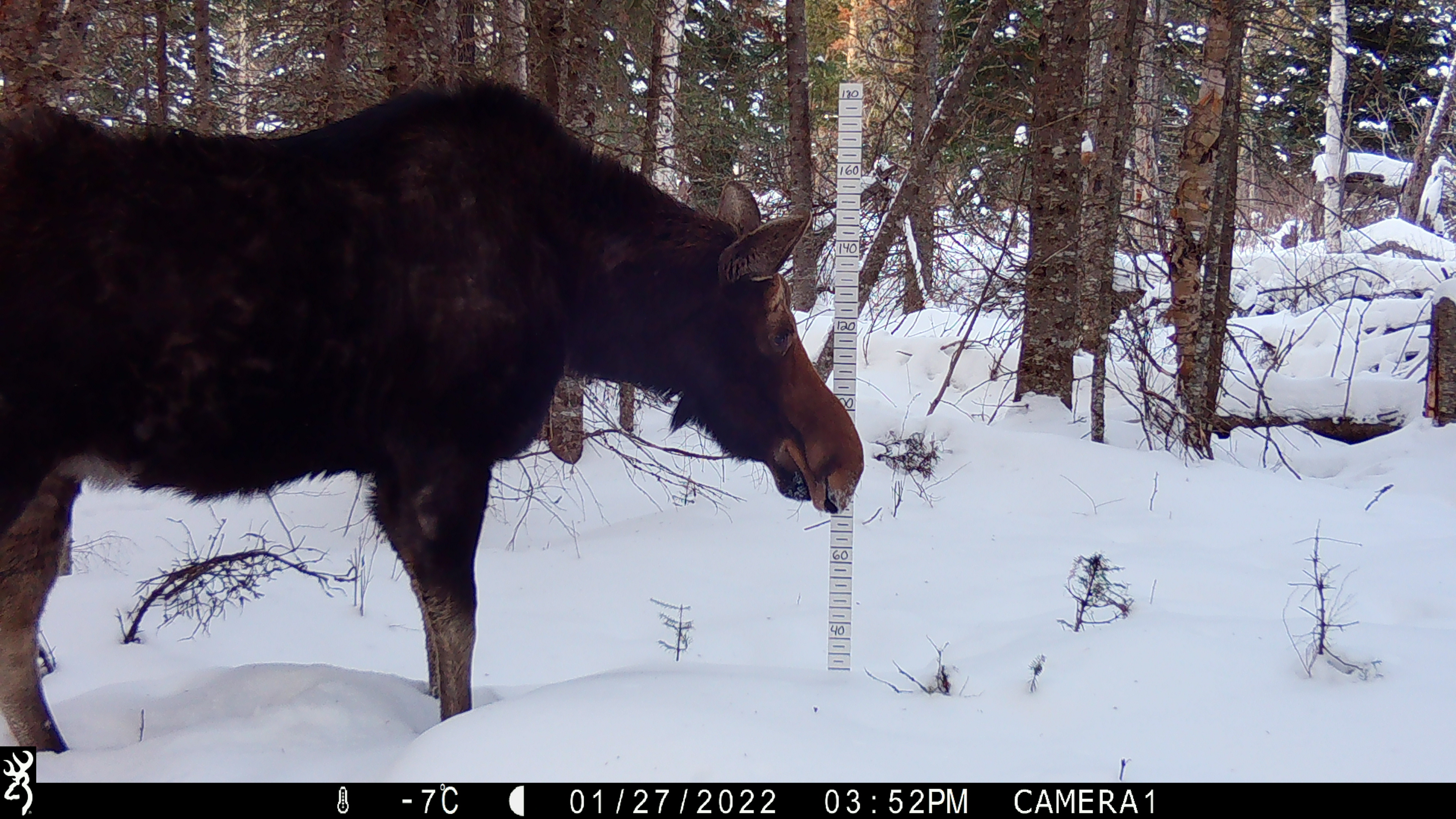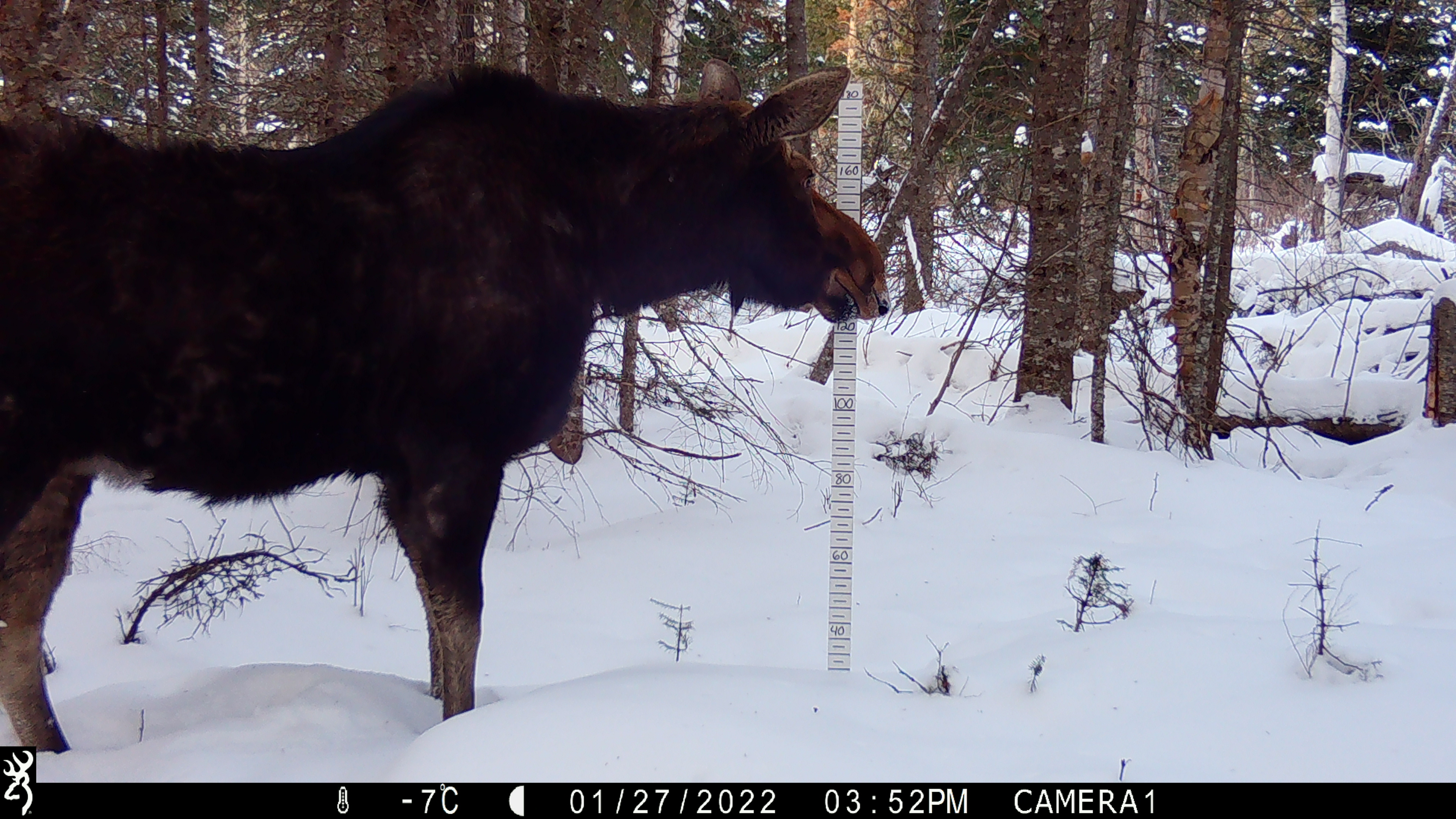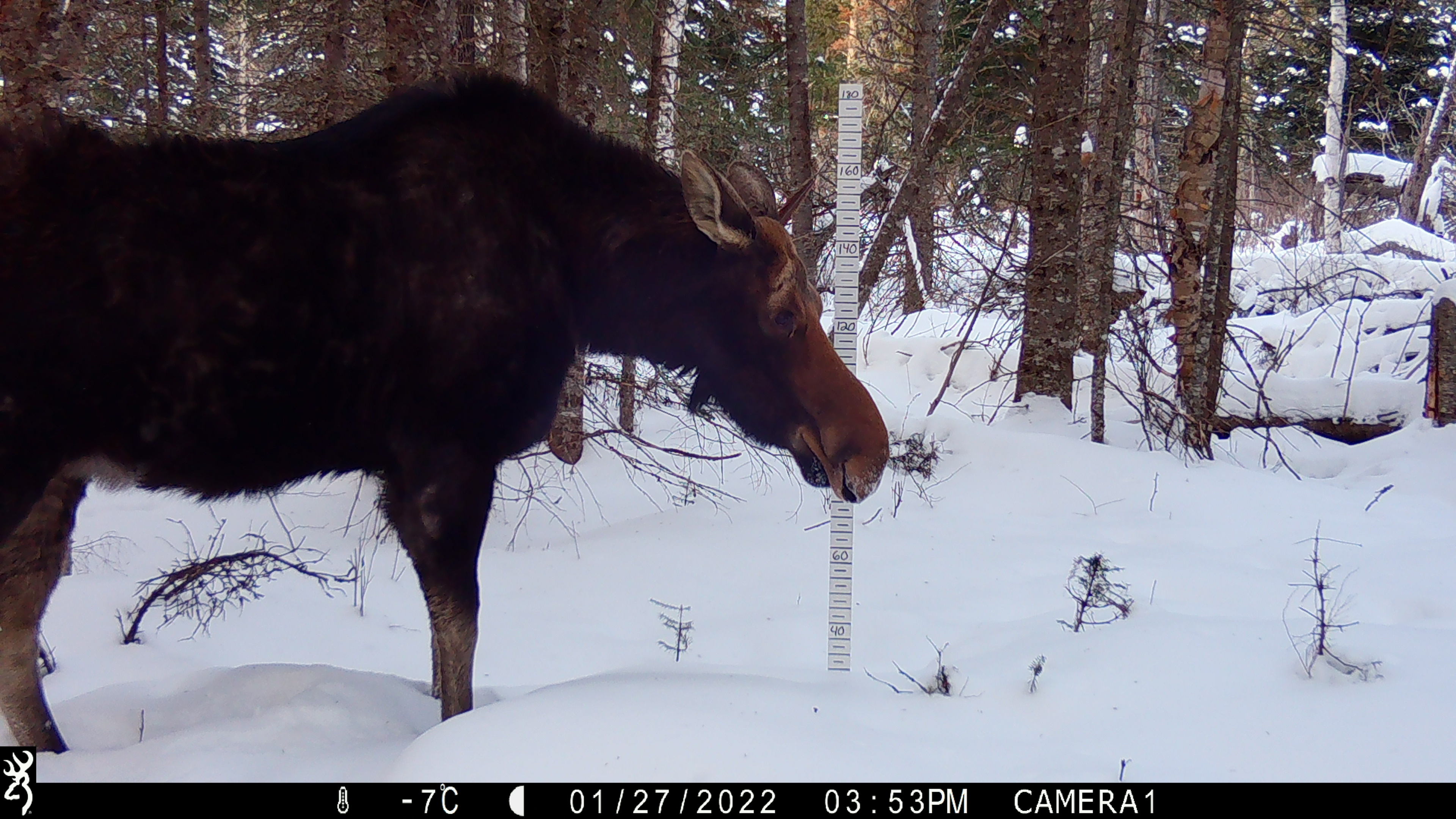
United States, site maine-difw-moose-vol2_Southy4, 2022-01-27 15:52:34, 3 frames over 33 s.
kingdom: Animalia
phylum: Chordata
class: Mammalia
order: Artiodactyla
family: Cervidae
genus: Alces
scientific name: Alces alces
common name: moose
Moose (Alces alces).